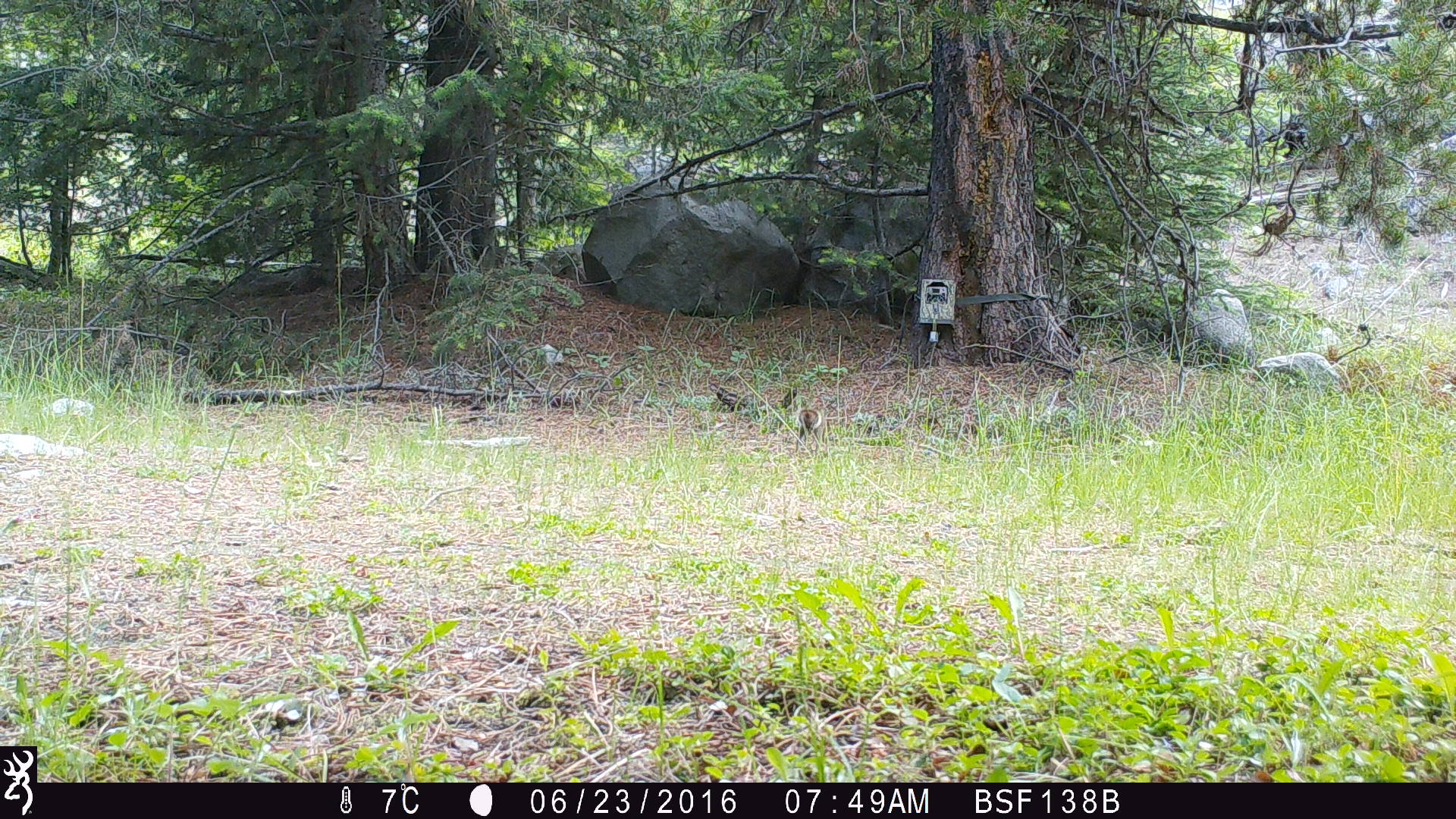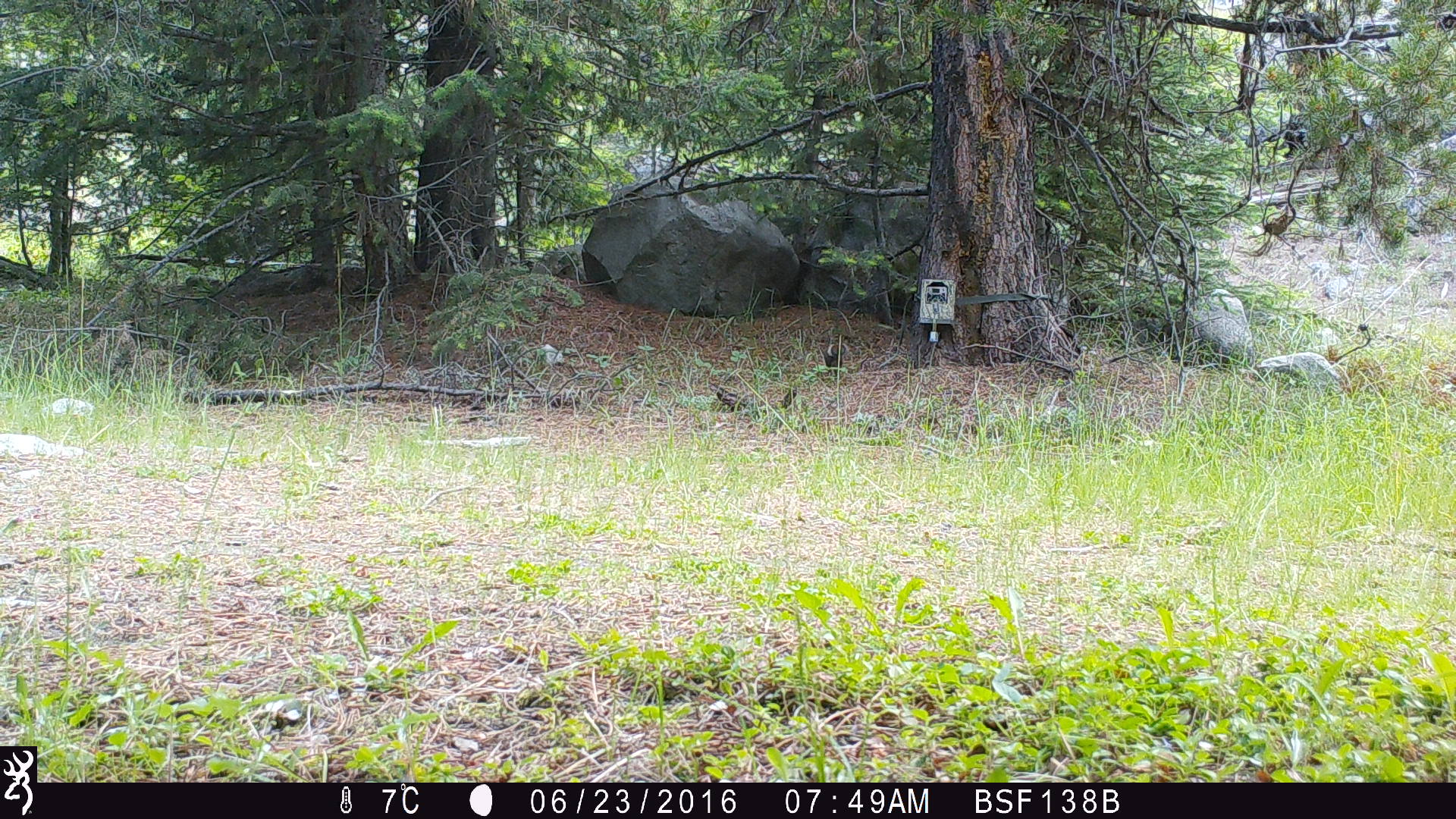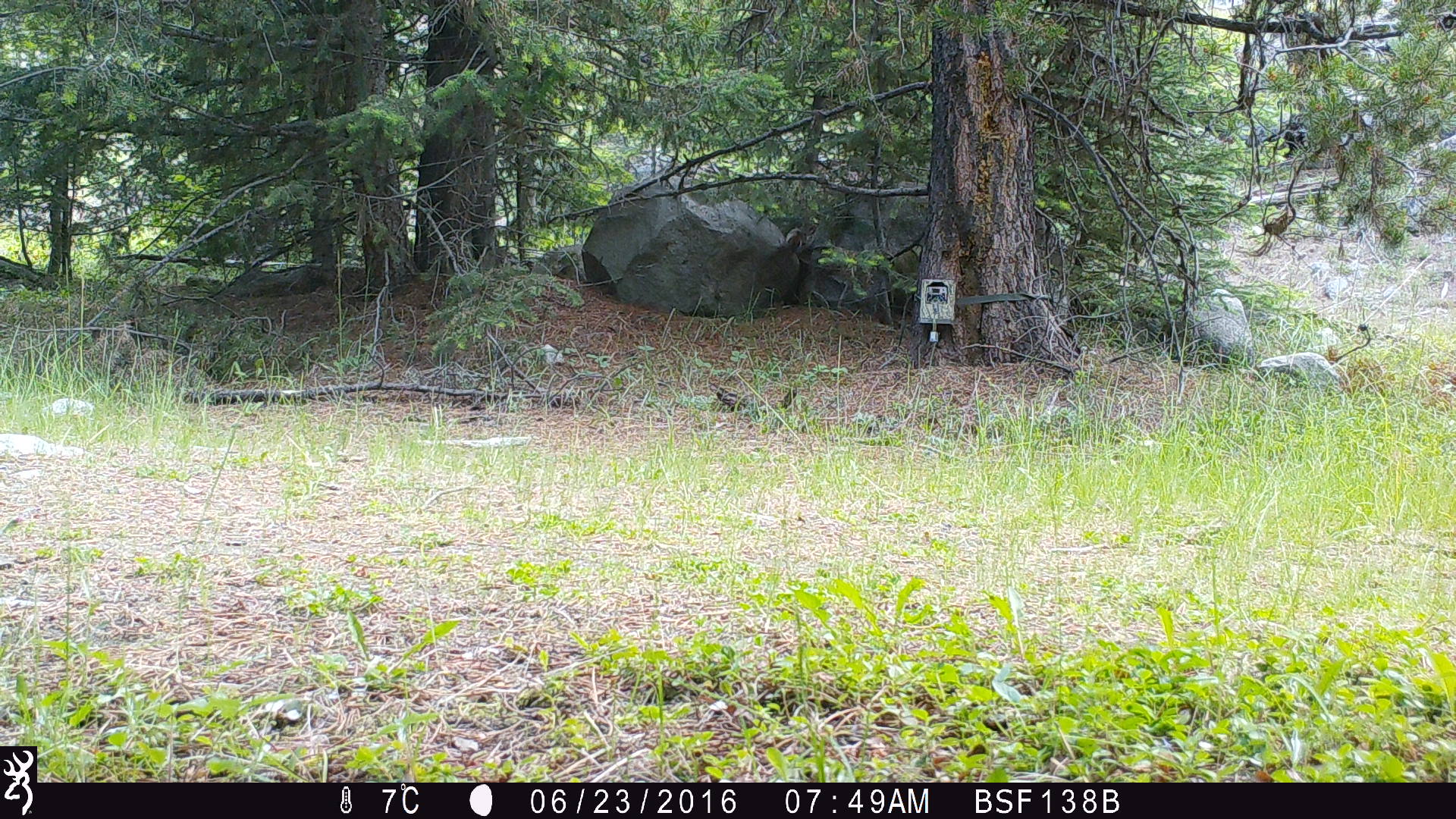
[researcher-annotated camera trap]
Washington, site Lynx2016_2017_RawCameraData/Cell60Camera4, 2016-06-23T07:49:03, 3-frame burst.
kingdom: Animalia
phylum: Chordata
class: Mammalia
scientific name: Mammalia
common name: small mammal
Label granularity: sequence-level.